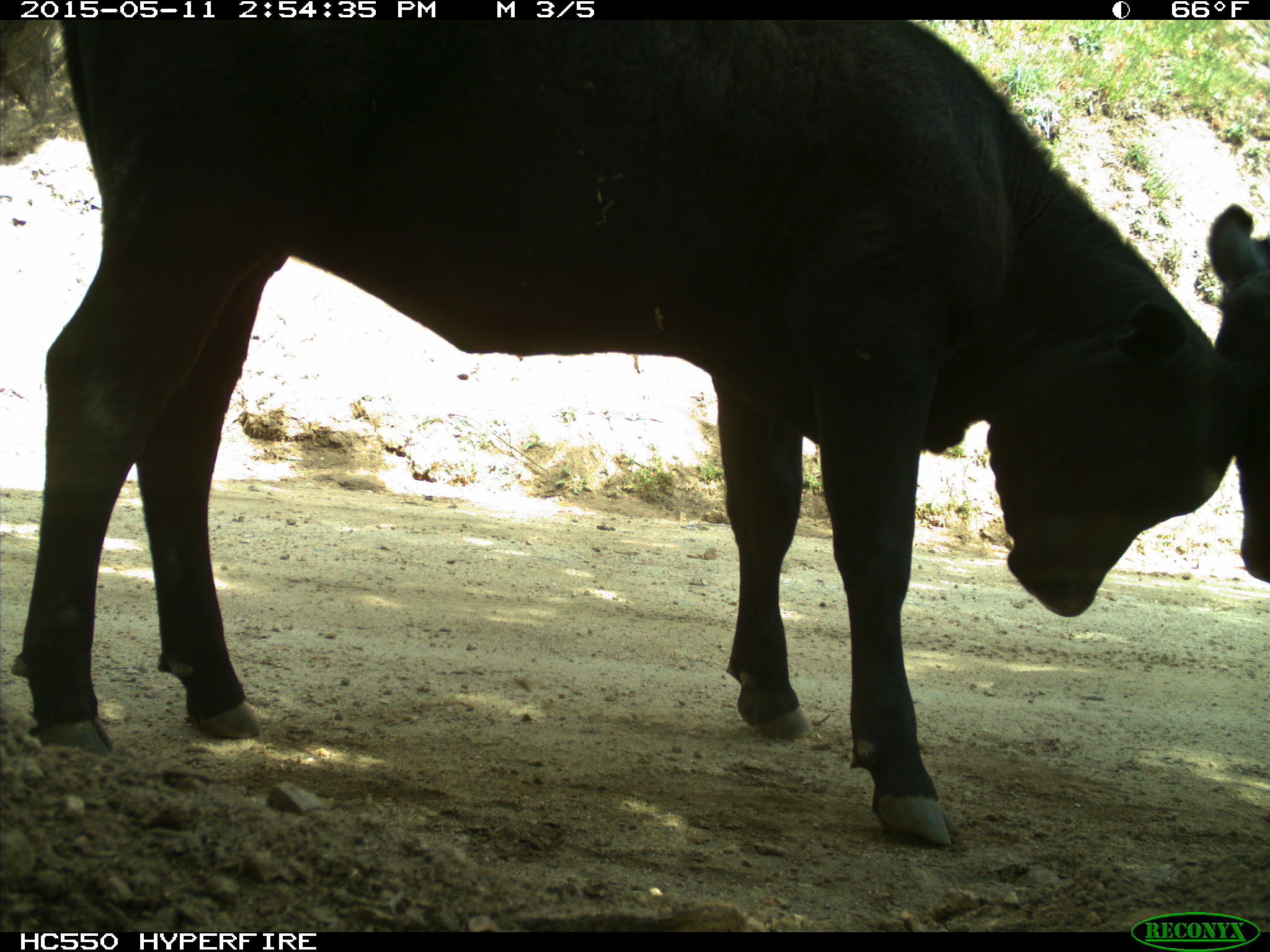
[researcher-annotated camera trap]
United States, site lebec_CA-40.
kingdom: Animalia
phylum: Chordata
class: Mammalia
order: Artiodactyla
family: Bovidae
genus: Bos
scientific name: Bos taurus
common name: domestic cow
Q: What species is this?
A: Bos taurus (domestic cow).